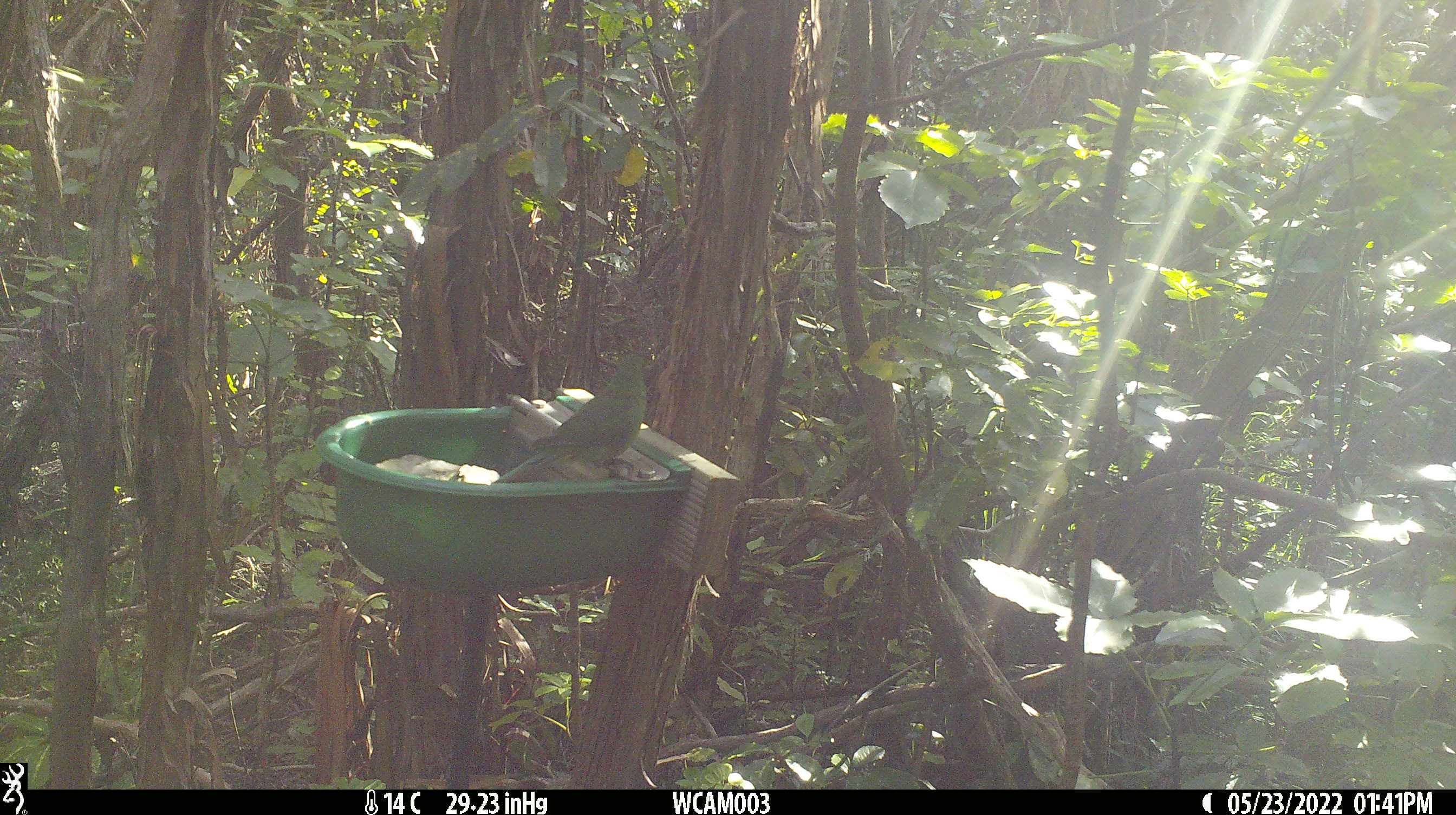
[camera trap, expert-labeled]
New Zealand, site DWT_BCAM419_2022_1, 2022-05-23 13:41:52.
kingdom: Animalia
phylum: Chordata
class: Aves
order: Psittaciformes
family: Psittaculidae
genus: Cyanoramphus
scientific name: Cyanoramphus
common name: parakeet